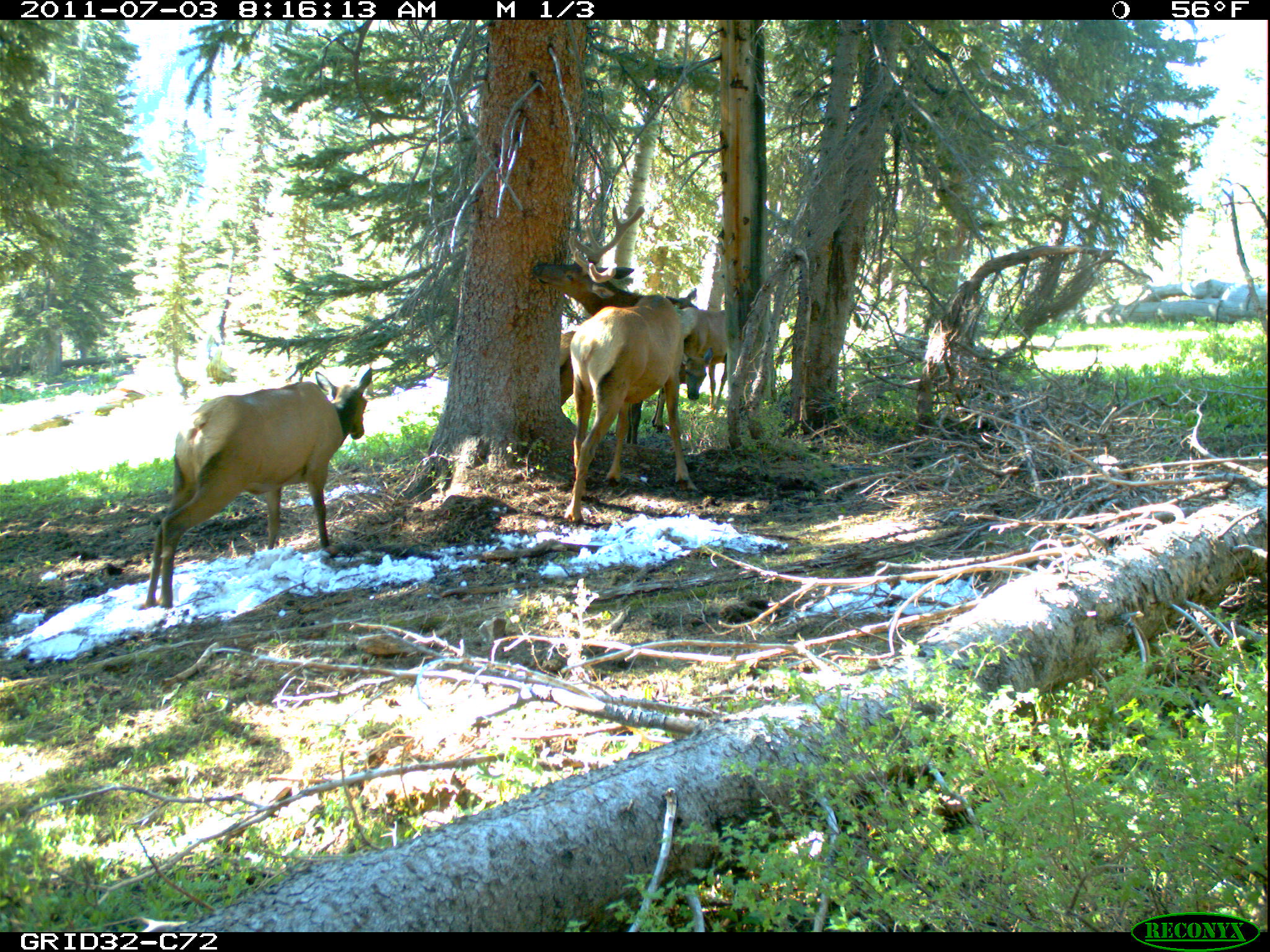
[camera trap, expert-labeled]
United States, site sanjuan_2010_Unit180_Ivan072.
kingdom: Animalia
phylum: Chordata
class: Mammalia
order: Artiodactyla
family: Cervidae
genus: Cervus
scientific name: Cervus elaphus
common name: red deer